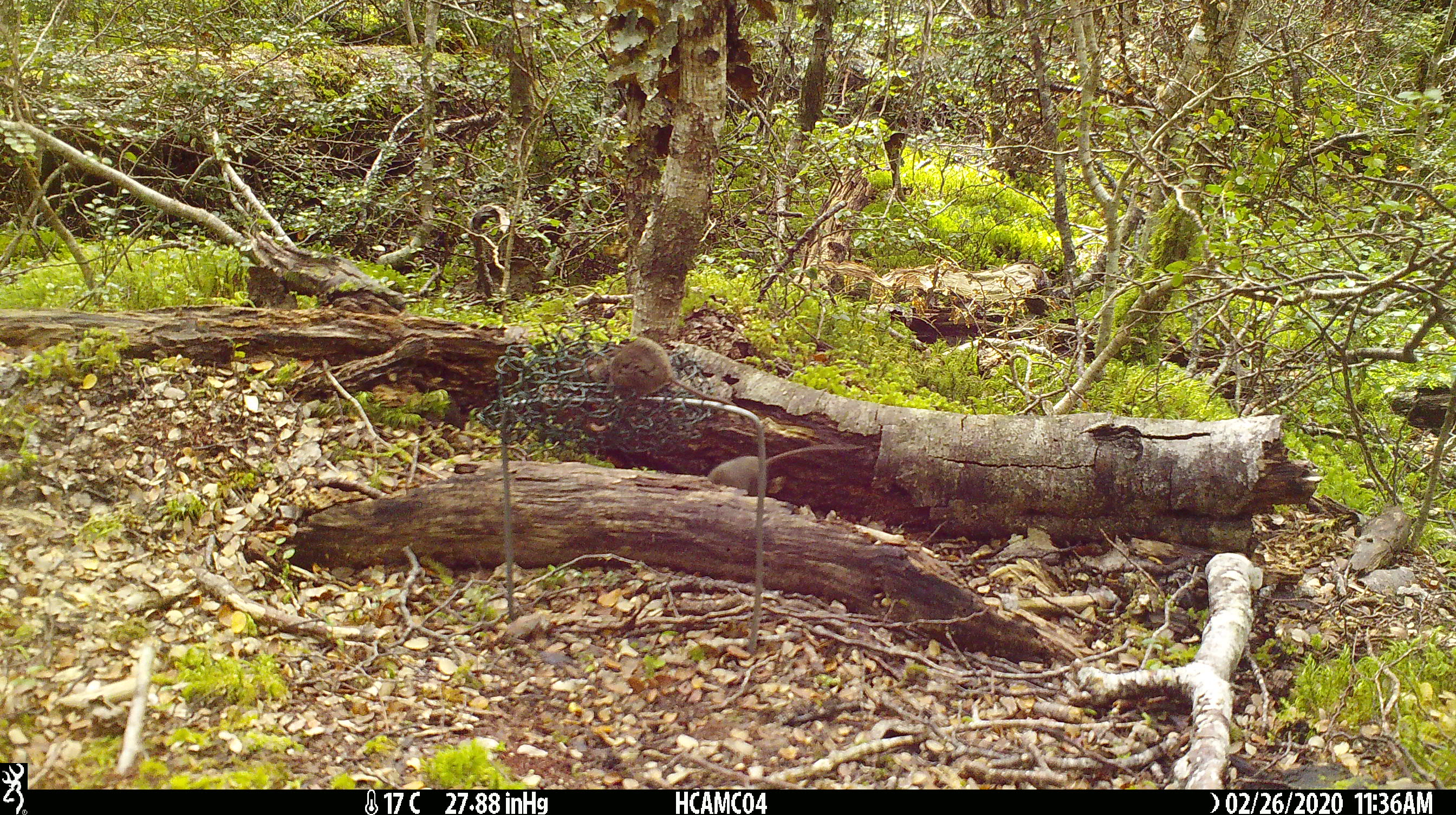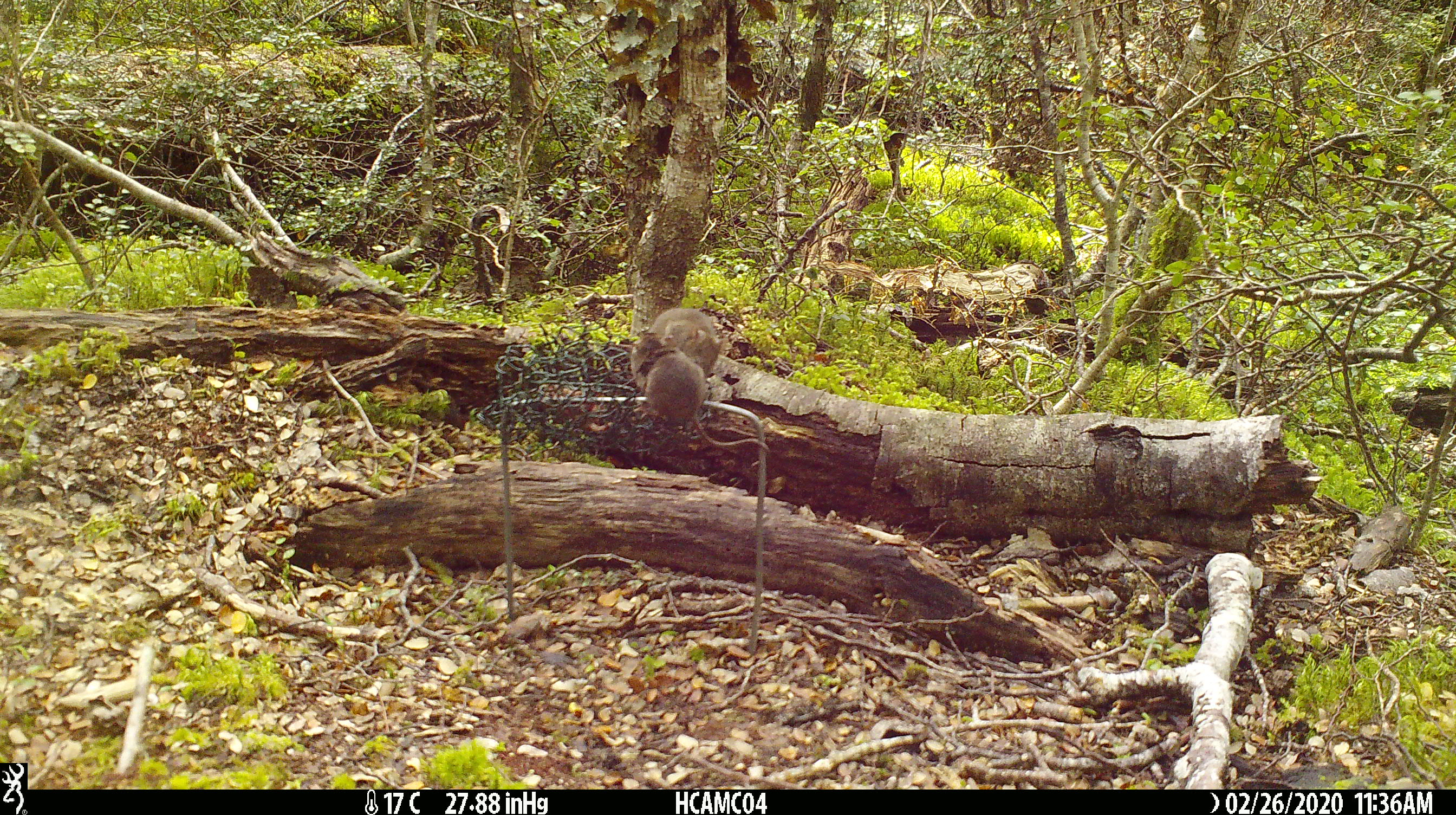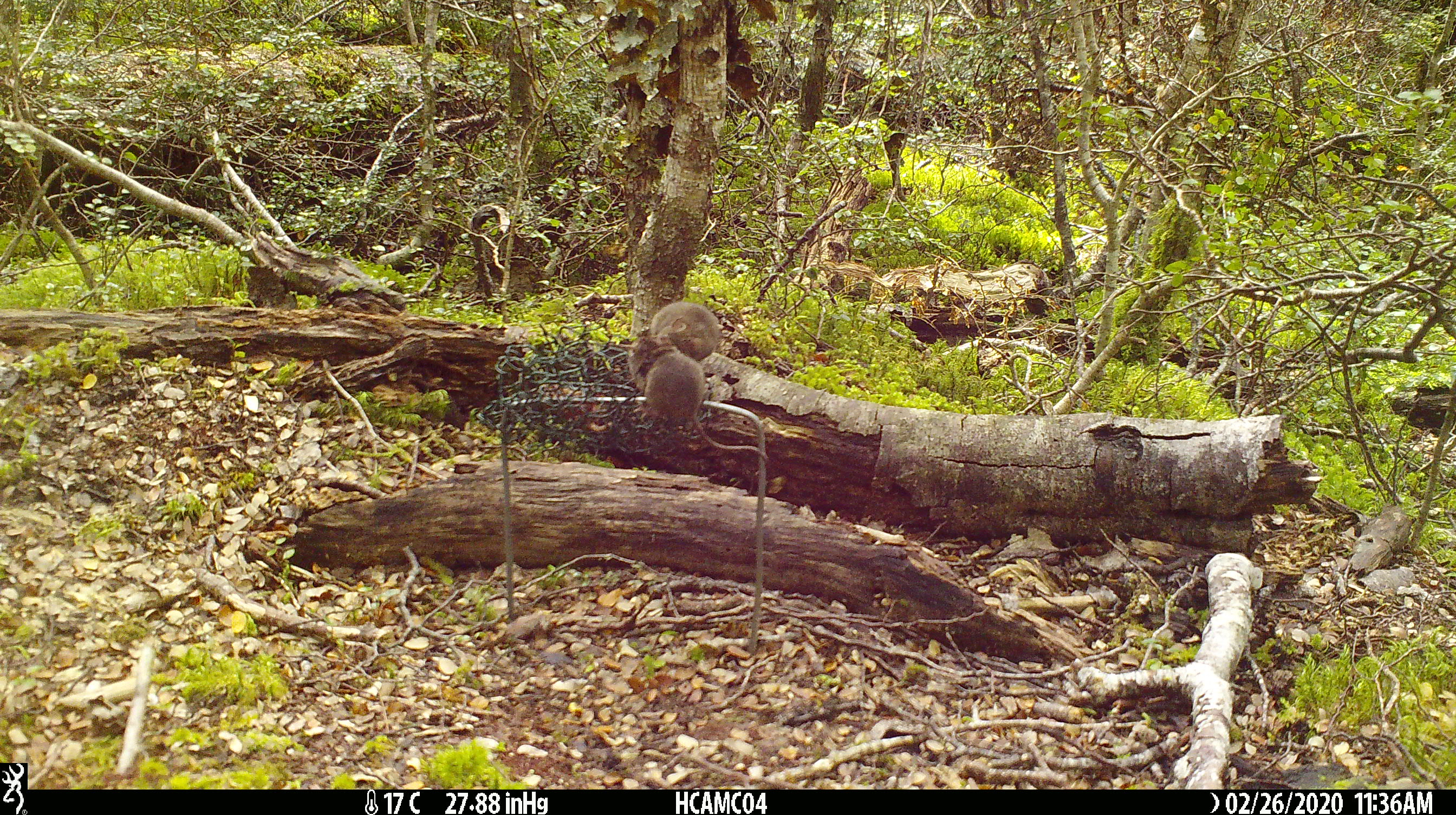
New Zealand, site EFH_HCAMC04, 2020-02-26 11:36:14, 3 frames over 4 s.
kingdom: Animalia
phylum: Chordata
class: Mammalia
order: Rodentia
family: Muridae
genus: Mus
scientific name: Mus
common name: mouse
Mouse (Mus).